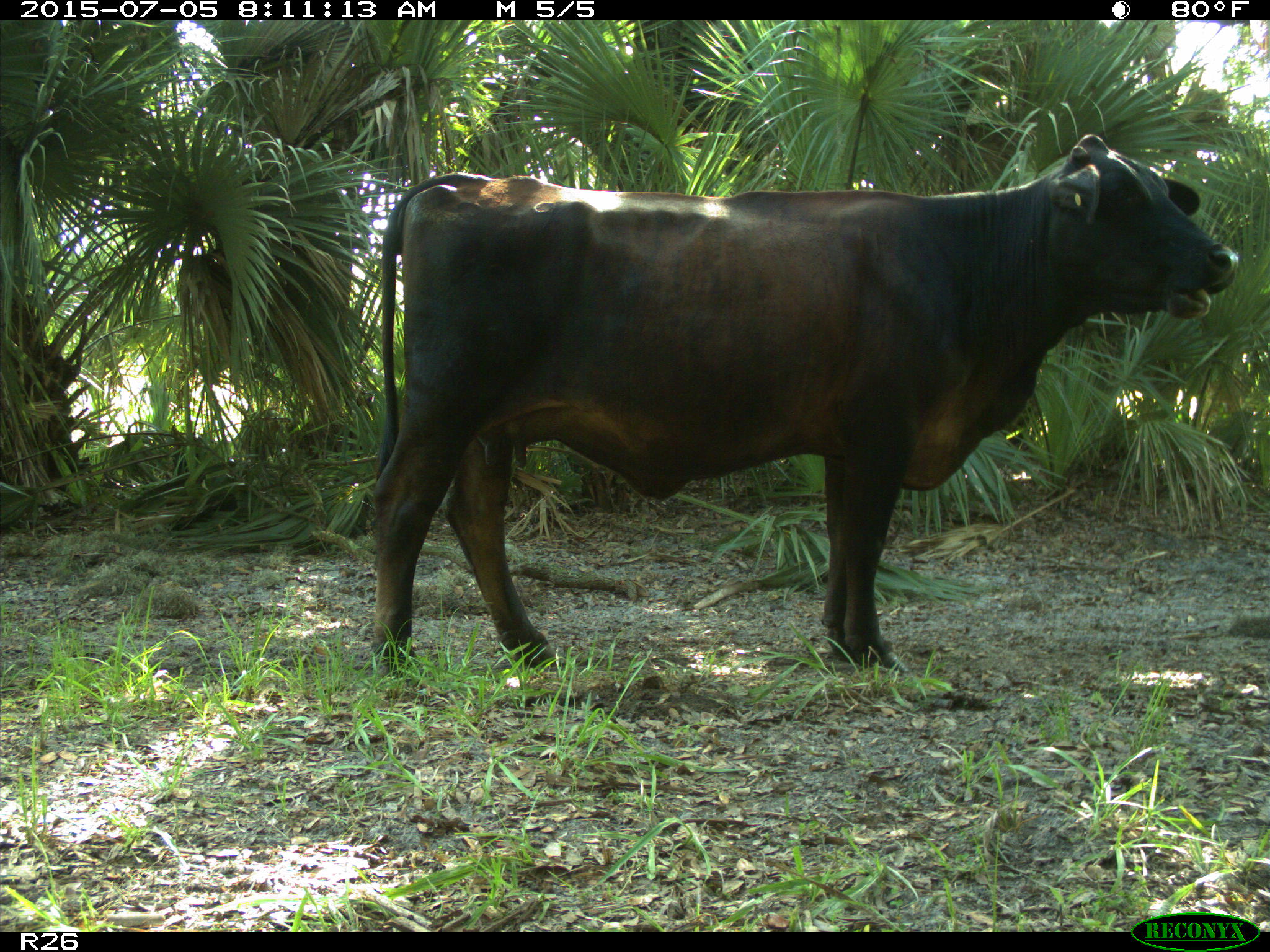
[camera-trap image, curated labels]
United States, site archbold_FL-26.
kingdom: Animalia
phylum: Chordata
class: Mammalia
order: Artiodactyla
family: Bovidae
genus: Bos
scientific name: Bos taurus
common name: domestic cow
Bos taurus (domestic cow).